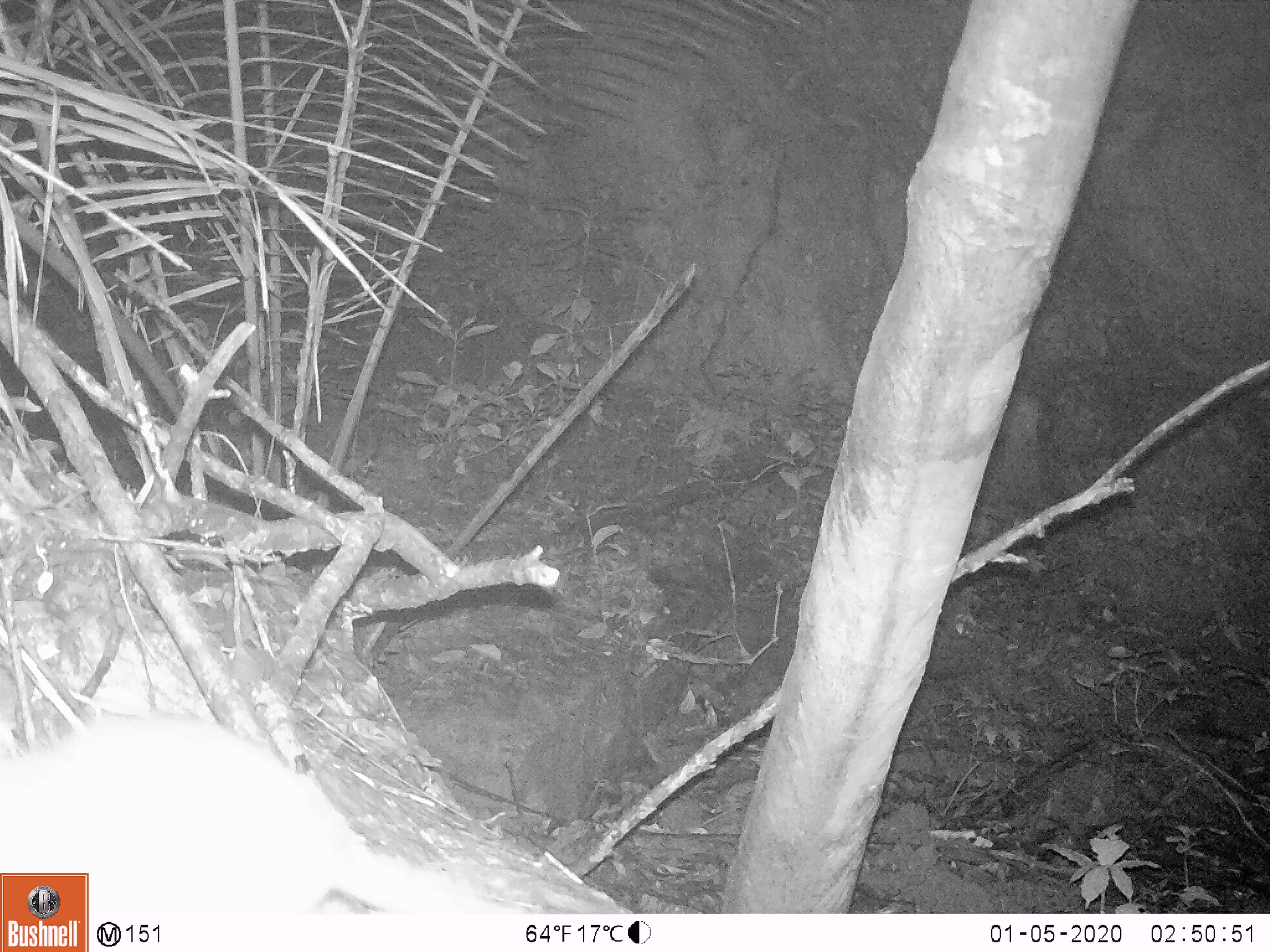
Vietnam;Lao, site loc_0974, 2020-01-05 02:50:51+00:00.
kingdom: Animalia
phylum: Chordata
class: Mammalia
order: Rodentia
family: Muridae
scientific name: Muridae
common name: old-world mice and rats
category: unidentified murid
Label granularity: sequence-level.